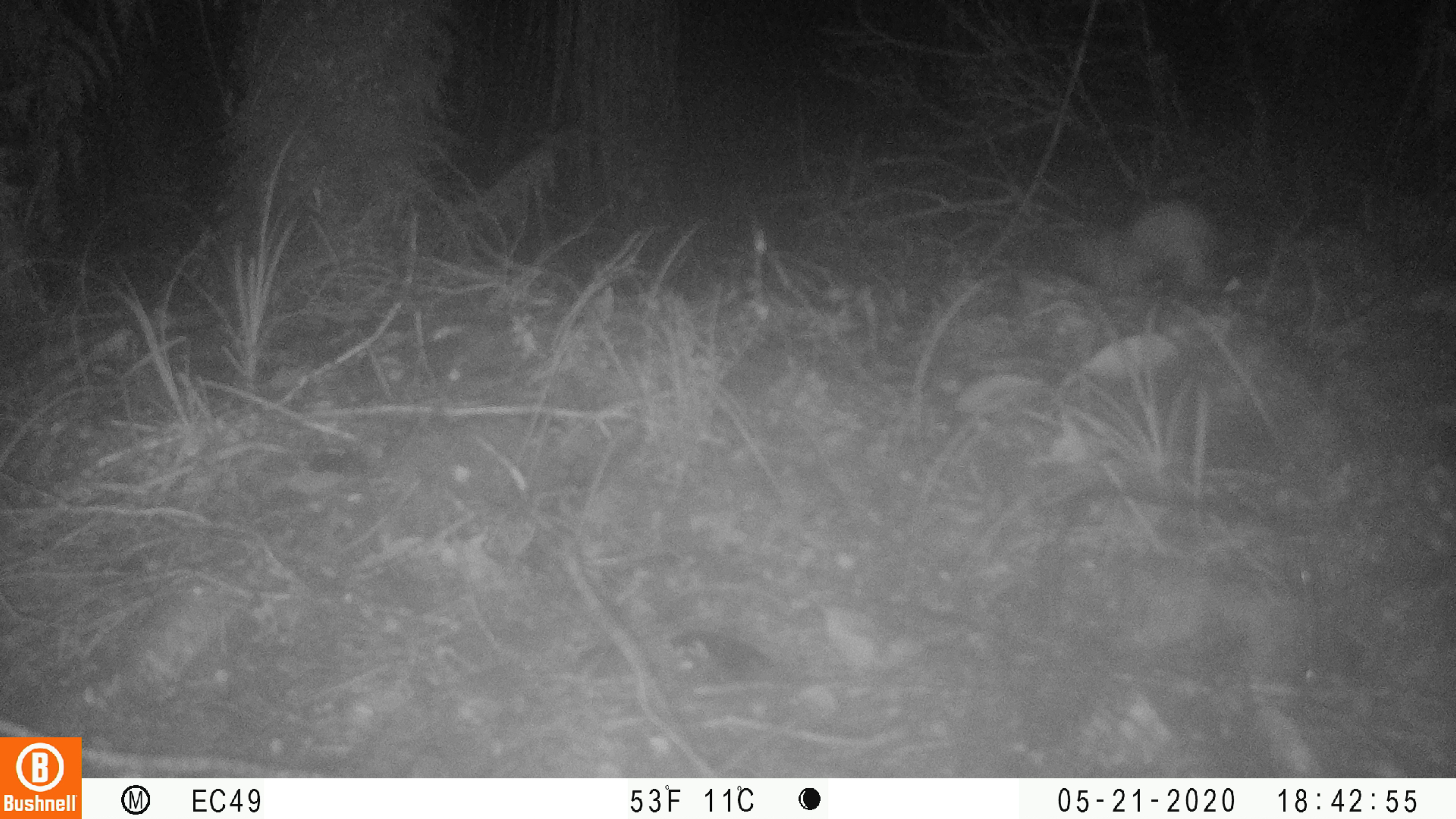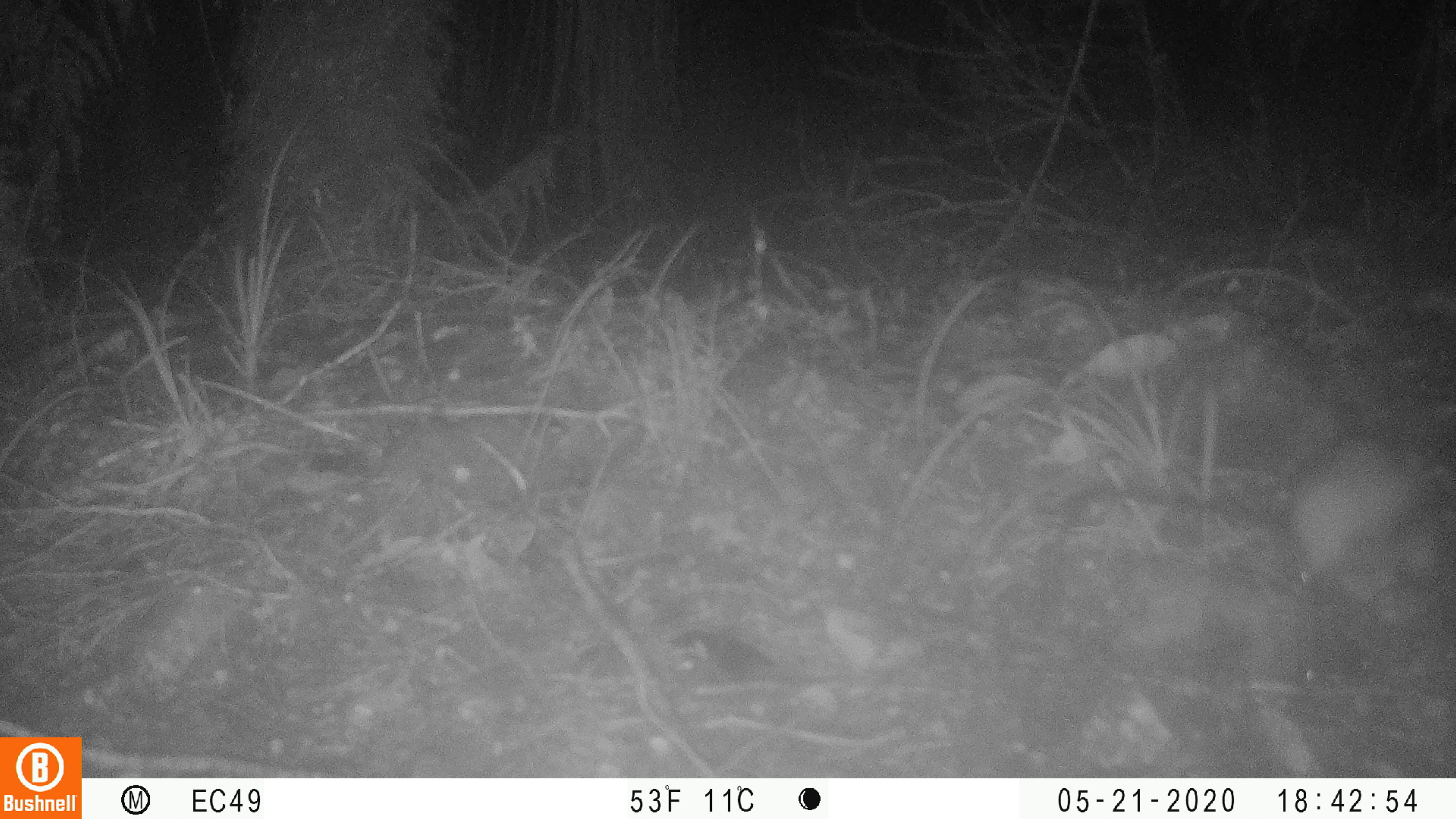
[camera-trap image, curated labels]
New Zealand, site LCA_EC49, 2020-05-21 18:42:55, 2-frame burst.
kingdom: Animalia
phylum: Chordata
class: Mammalia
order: Carnivora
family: Mustelidae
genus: Mustela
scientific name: Mustela erminea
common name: stoat